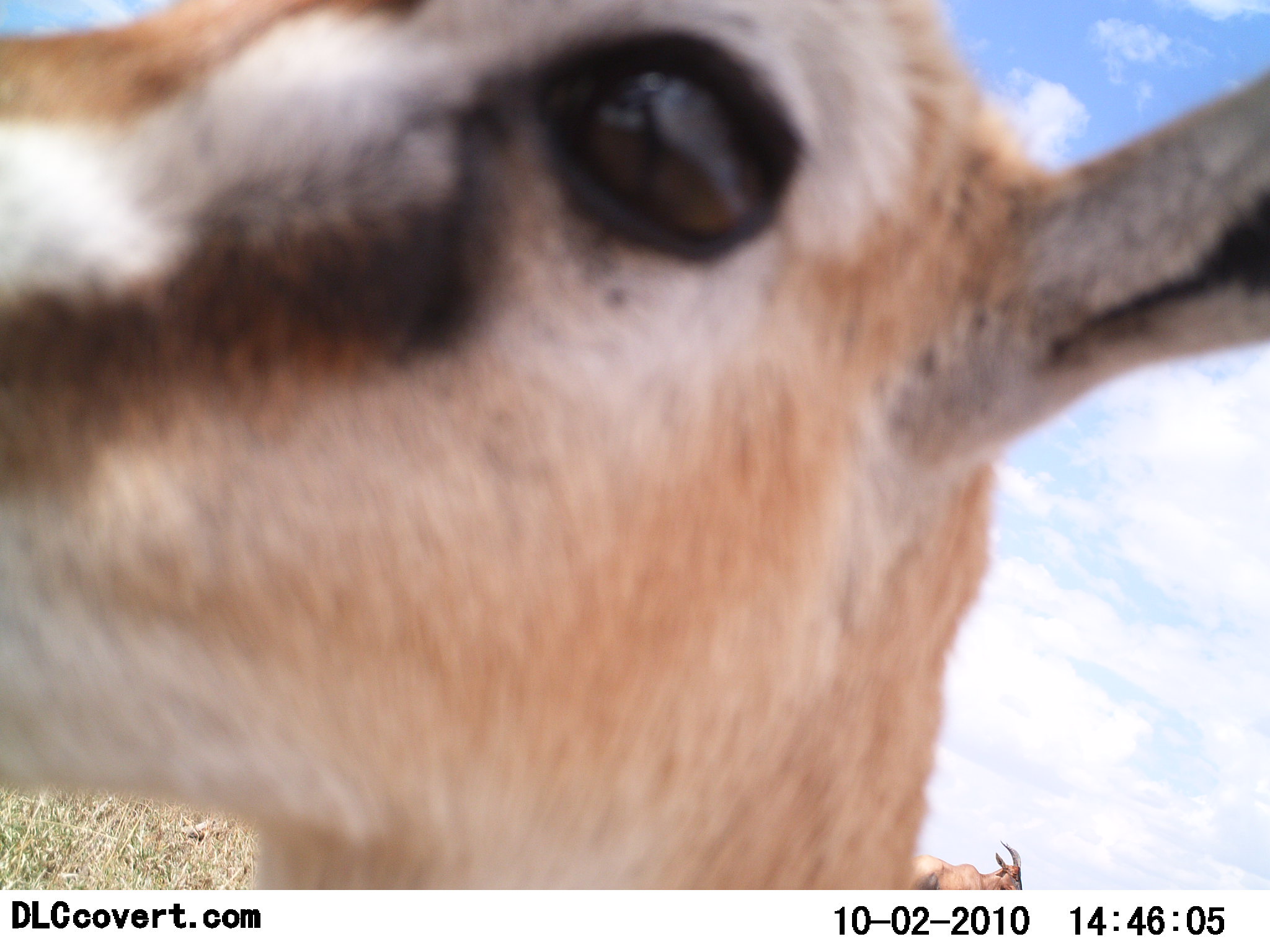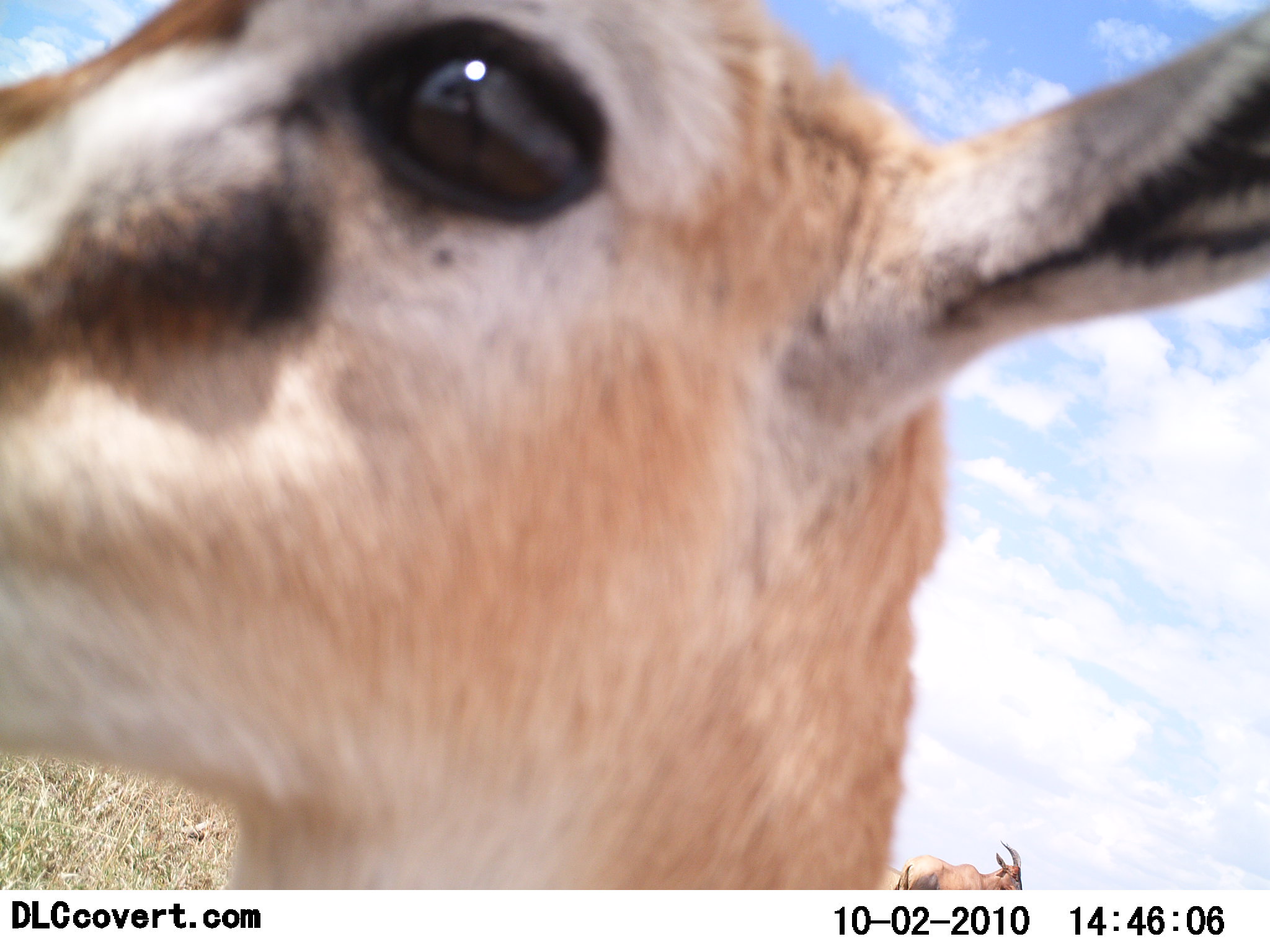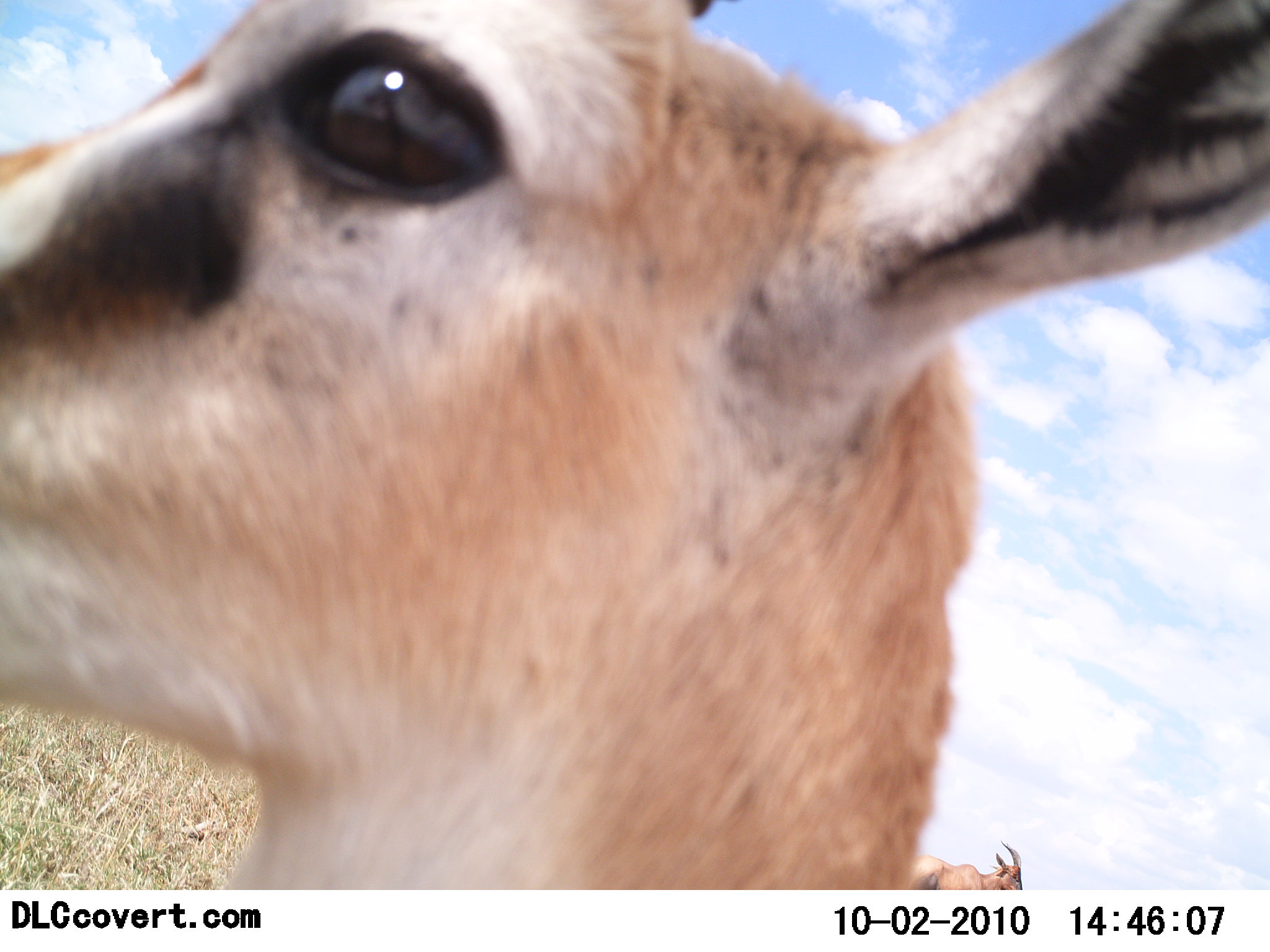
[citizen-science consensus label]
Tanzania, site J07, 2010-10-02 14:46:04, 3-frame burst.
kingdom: Animalia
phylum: Chordata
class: Mammalia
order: Artiodactyla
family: Bovidae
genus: Eudorcas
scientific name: Eudorcas thomsonii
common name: thomson's gazelle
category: gazellethomsons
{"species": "gazellethomsons (thomson's gazelle) (Eudorcas thomsonii)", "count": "2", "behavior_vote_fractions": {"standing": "100%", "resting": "0%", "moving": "0%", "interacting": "0%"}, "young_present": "0%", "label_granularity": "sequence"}